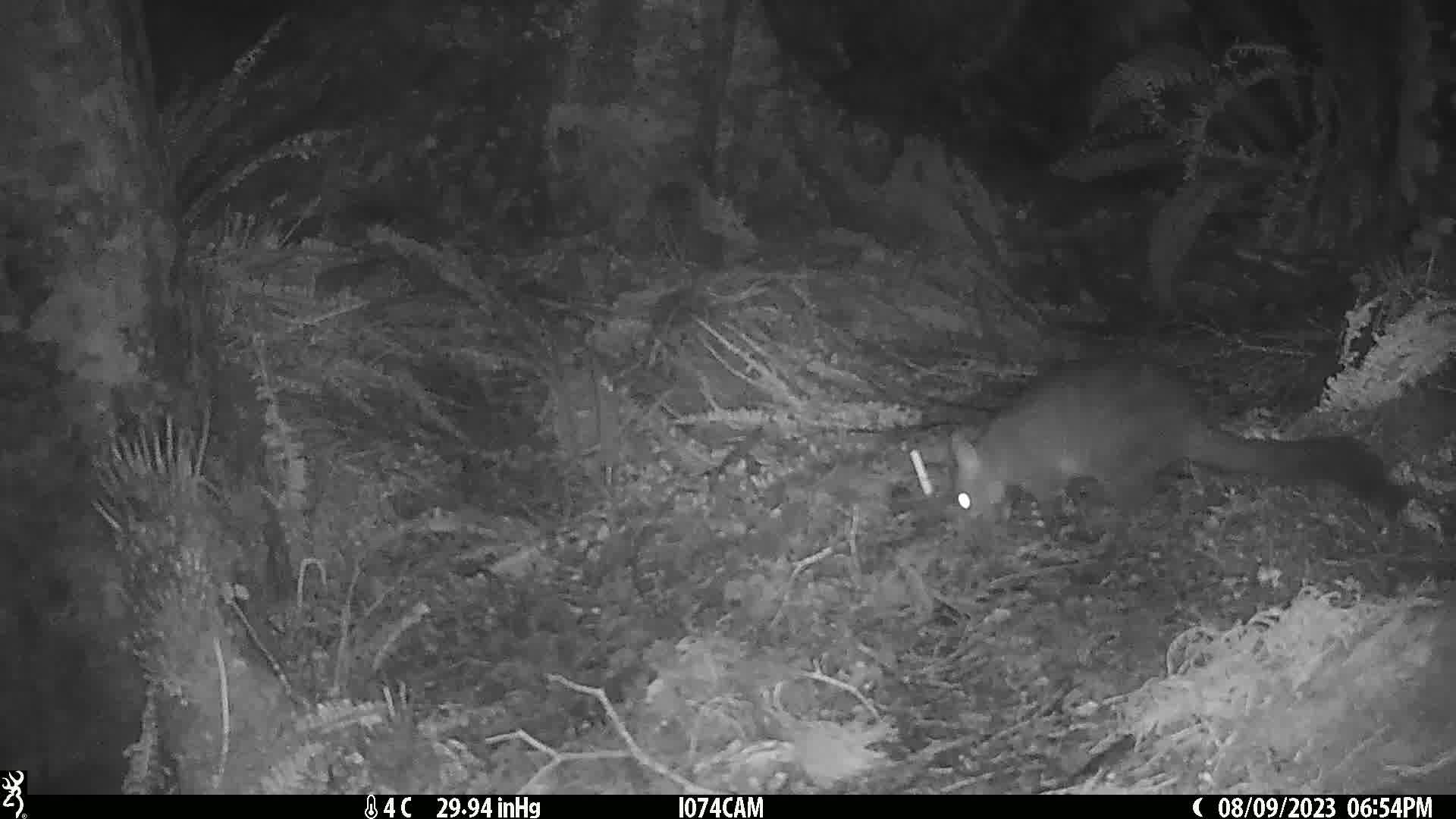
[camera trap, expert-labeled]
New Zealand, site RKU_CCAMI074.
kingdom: Animalia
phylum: Chordata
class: Mammalia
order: Diprotodontia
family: Phalangeridae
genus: Trichosurus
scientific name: Trichosurus vulpecula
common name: common brushtail possum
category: possum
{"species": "possum (common brushtail possum) (Trichosurus vulpecula)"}